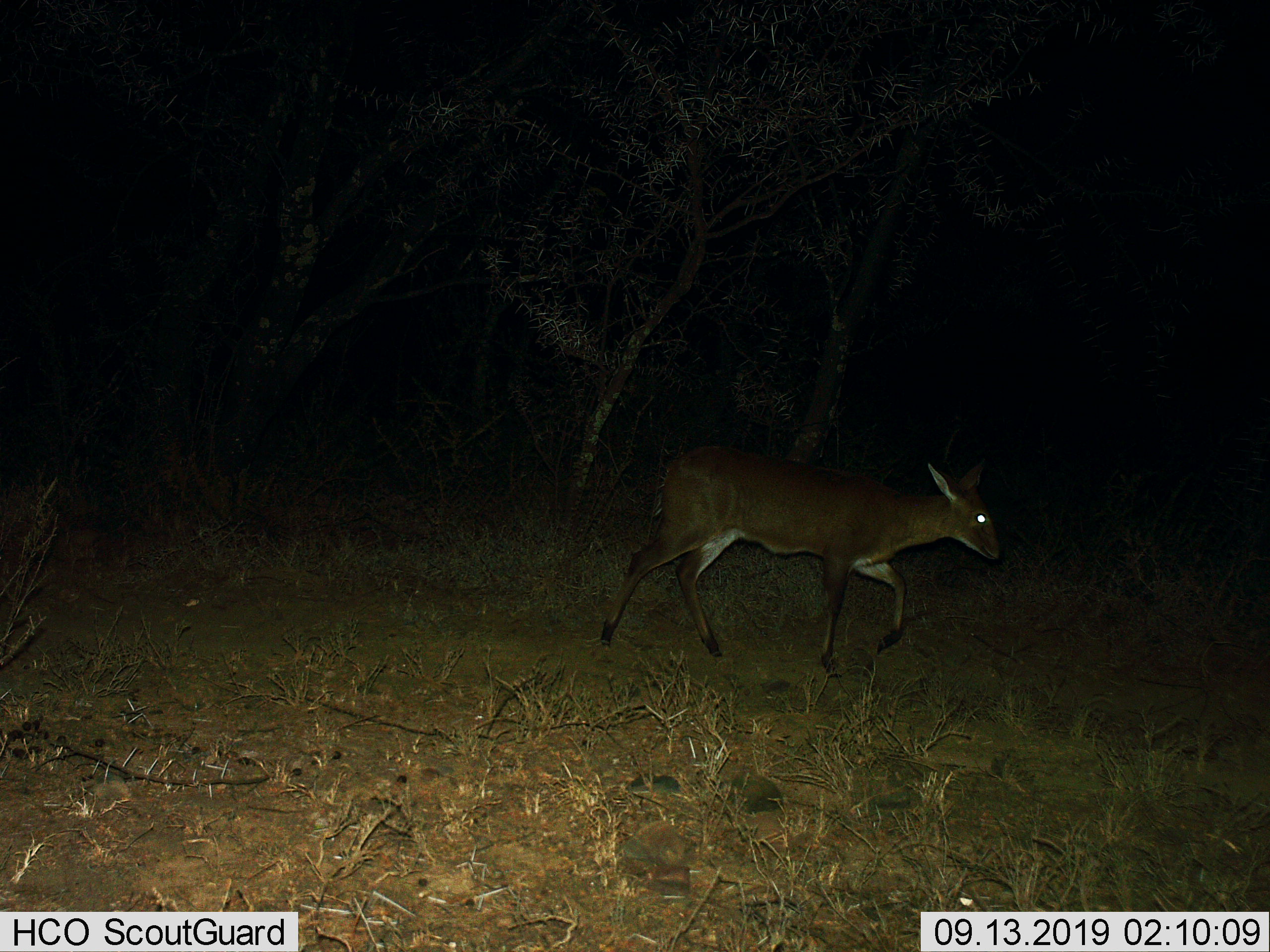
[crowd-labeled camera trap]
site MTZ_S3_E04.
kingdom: Animalia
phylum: Chordata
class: Mammalia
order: Artiodactyla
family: Cervidae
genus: Dama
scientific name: Dama dama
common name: fallow deer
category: fallowdeer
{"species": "fallowdeer (fallow deer) (Dama dama)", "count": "1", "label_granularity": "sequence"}